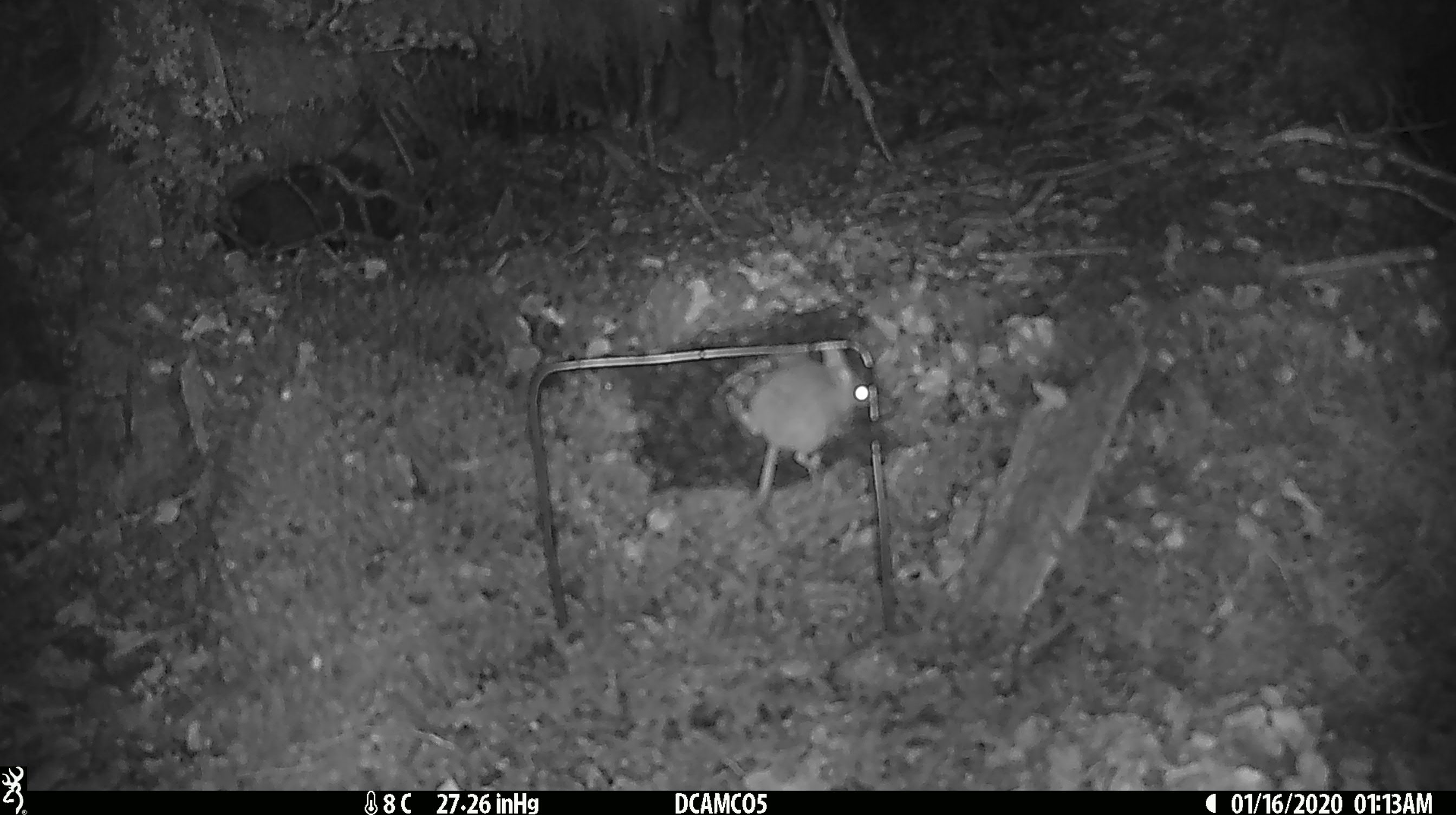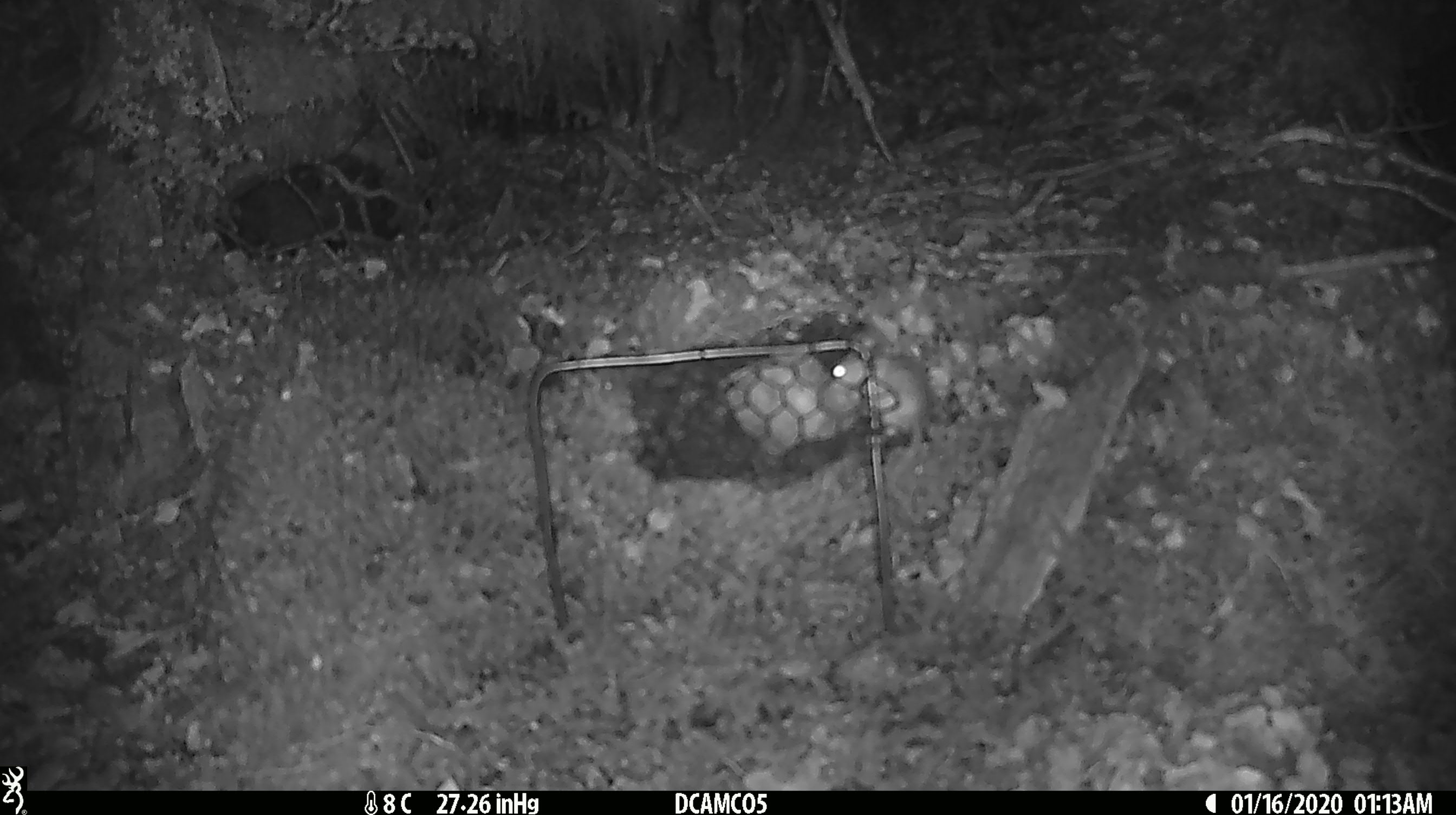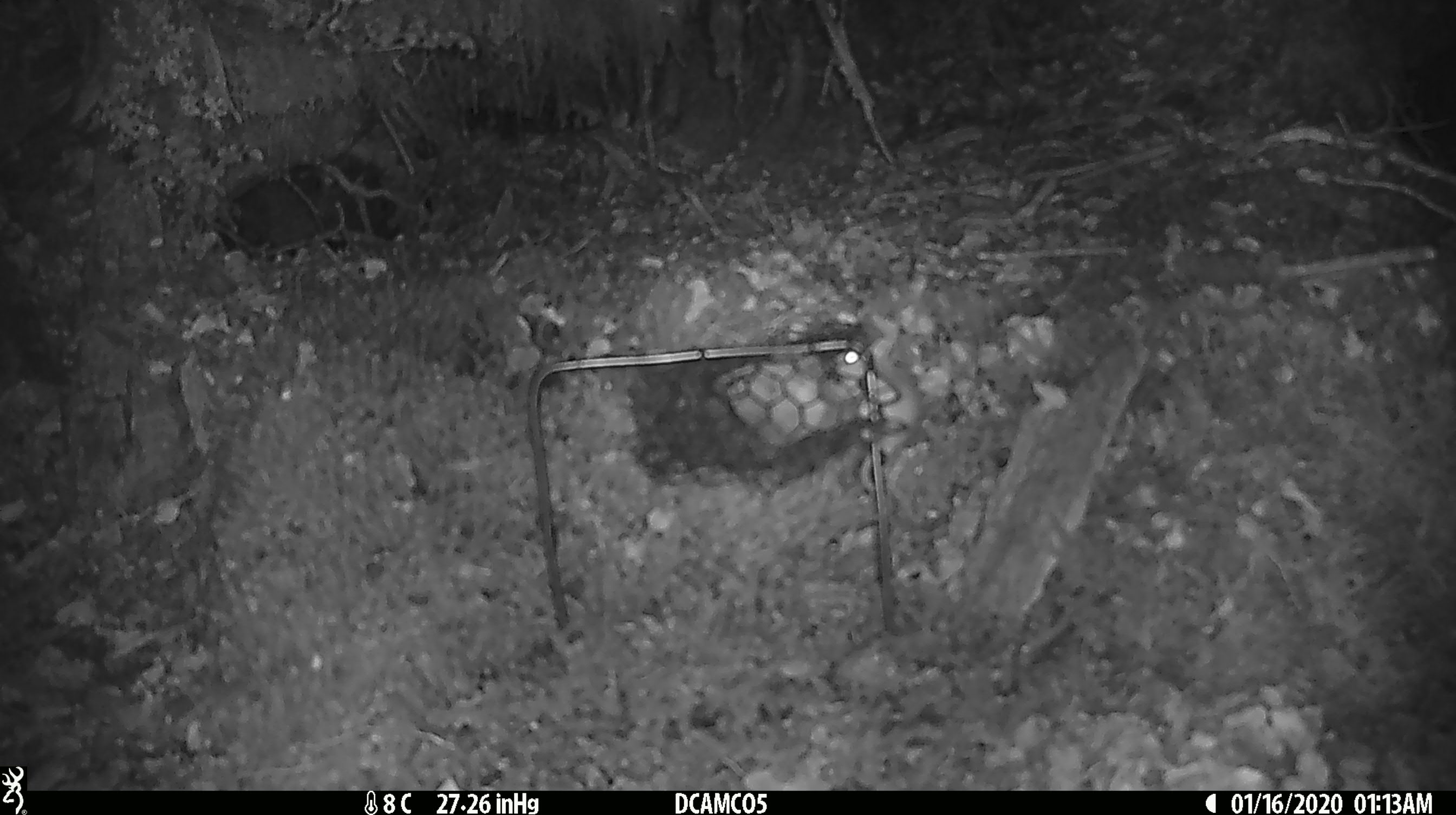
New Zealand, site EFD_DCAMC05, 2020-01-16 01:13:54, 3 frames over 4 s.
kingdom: Animalia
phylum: Chordata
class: Mammalia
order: Rodentia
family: Muridae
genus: Mus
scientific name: Mus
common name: mouse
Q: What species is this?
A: Mouse (Mus).